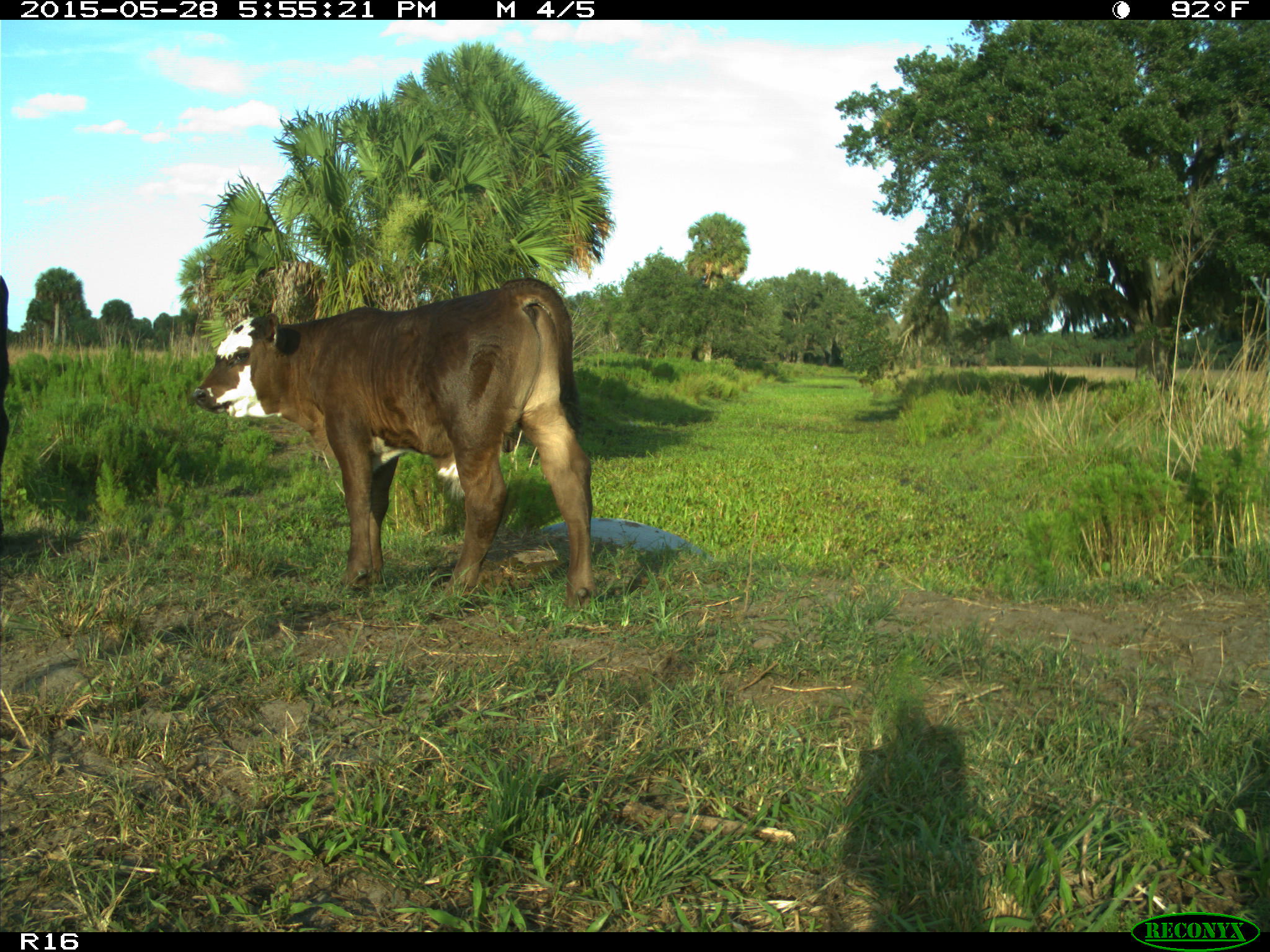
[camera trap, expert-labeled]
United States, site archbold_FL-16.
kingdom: Animalia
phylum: Chordata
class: Mammalia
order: Artiodactyla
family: Bovidae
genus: Bos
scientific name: Bos taurus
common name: domestic cow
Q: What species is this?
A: Bos taurus (domestic cow).